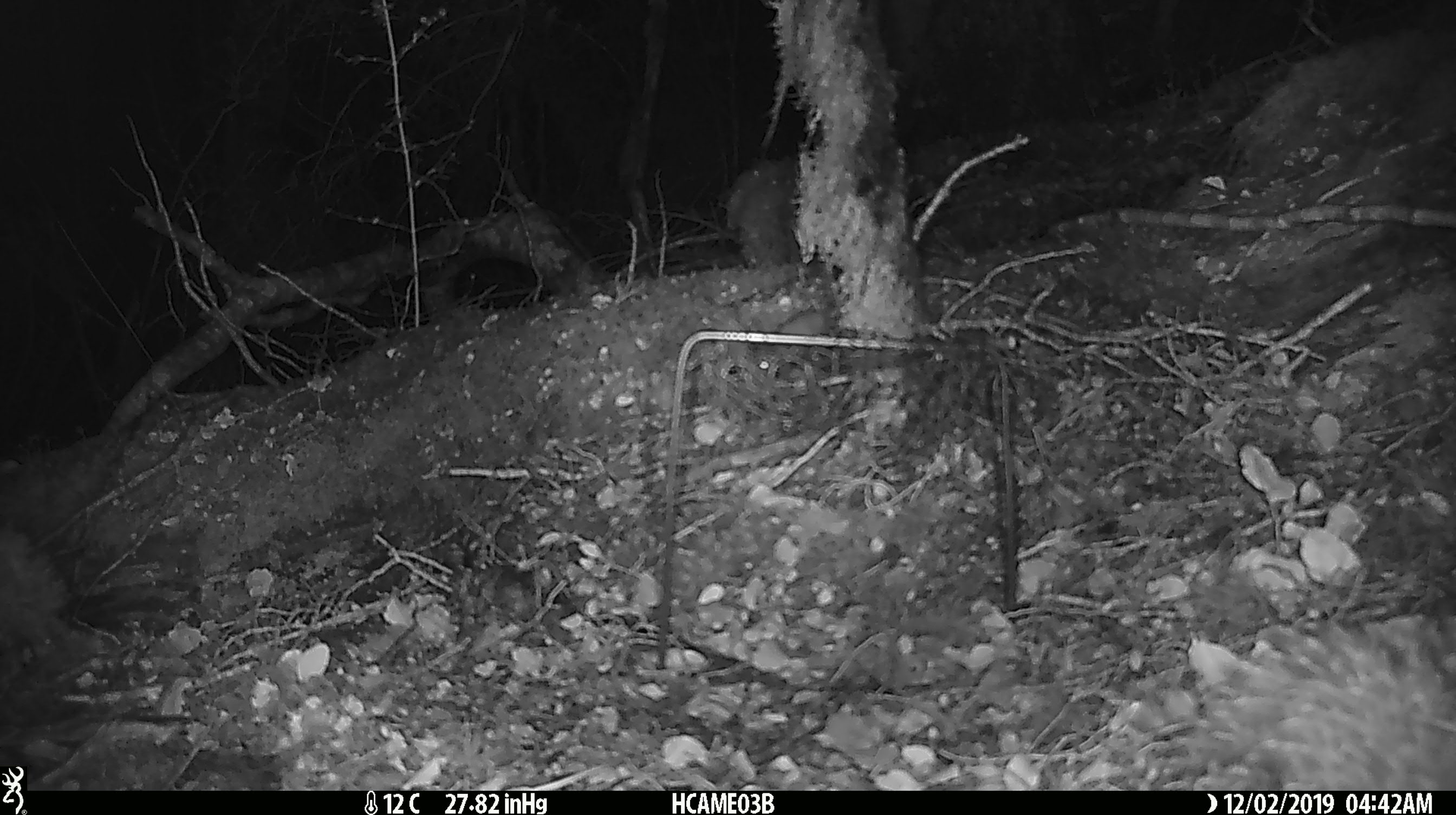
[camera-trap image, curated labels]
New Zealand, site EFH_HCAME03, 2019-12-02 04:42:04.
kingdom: Animalia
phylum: Chordata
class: Mammalia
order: Rodentia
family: Muridae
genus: Mus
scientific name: Mus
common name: mouse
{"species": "mouse (Mus)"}